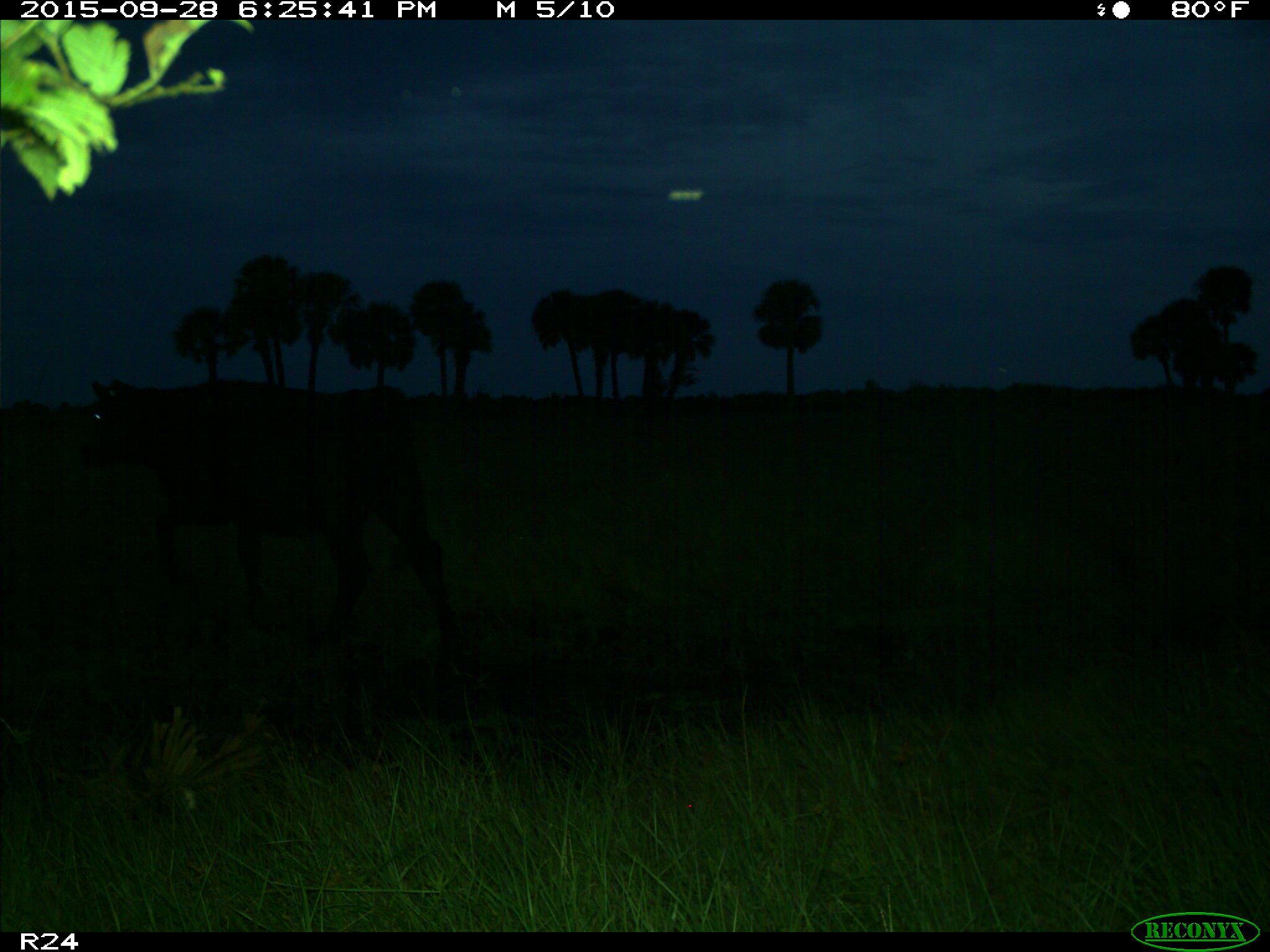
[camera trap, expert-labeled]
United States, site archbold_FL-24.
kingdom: Animalia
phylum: Chordata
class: Mammalia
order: Artiodactyla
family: Bovidae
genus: Bos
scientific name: Bos taurus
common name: domestic cow